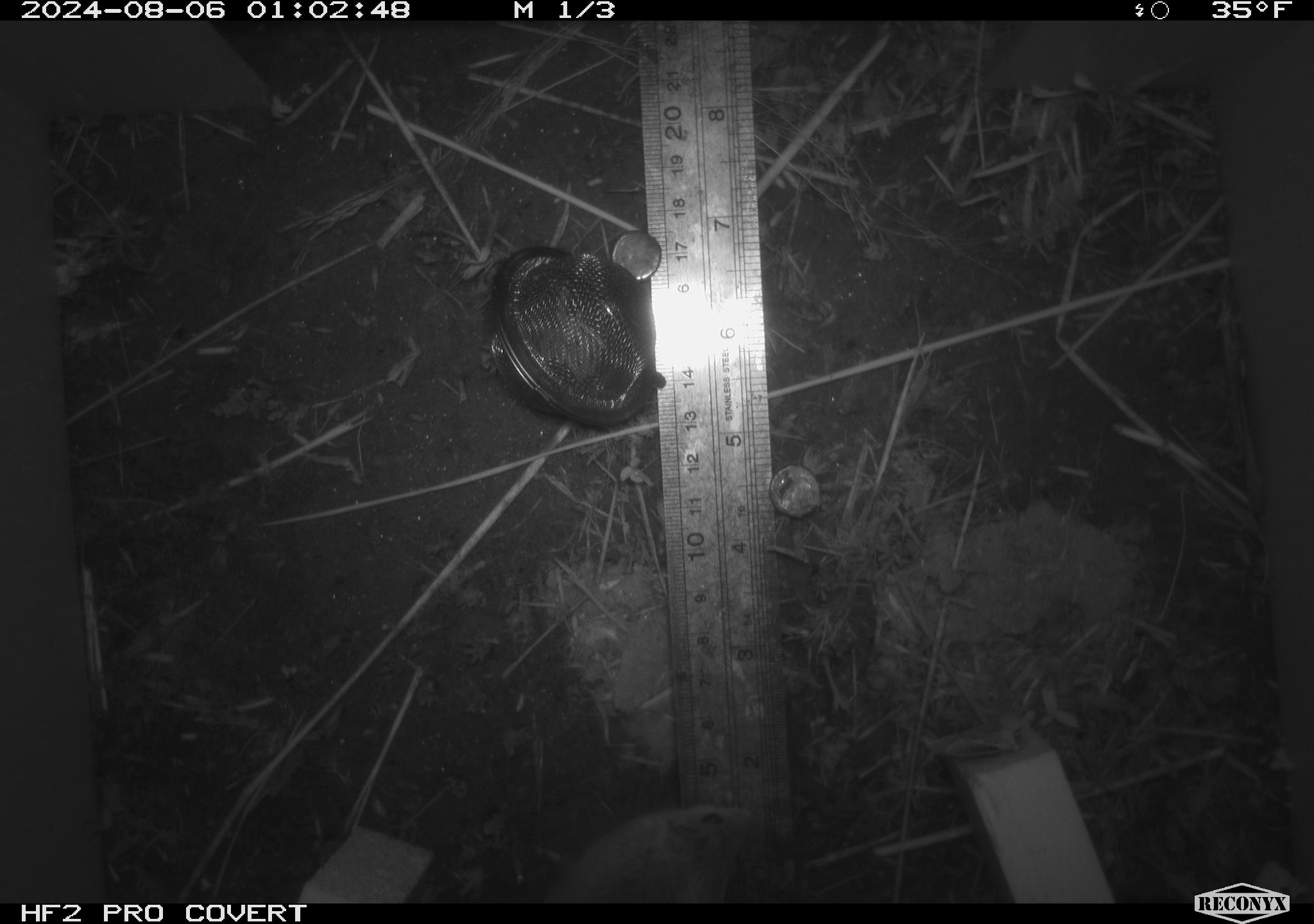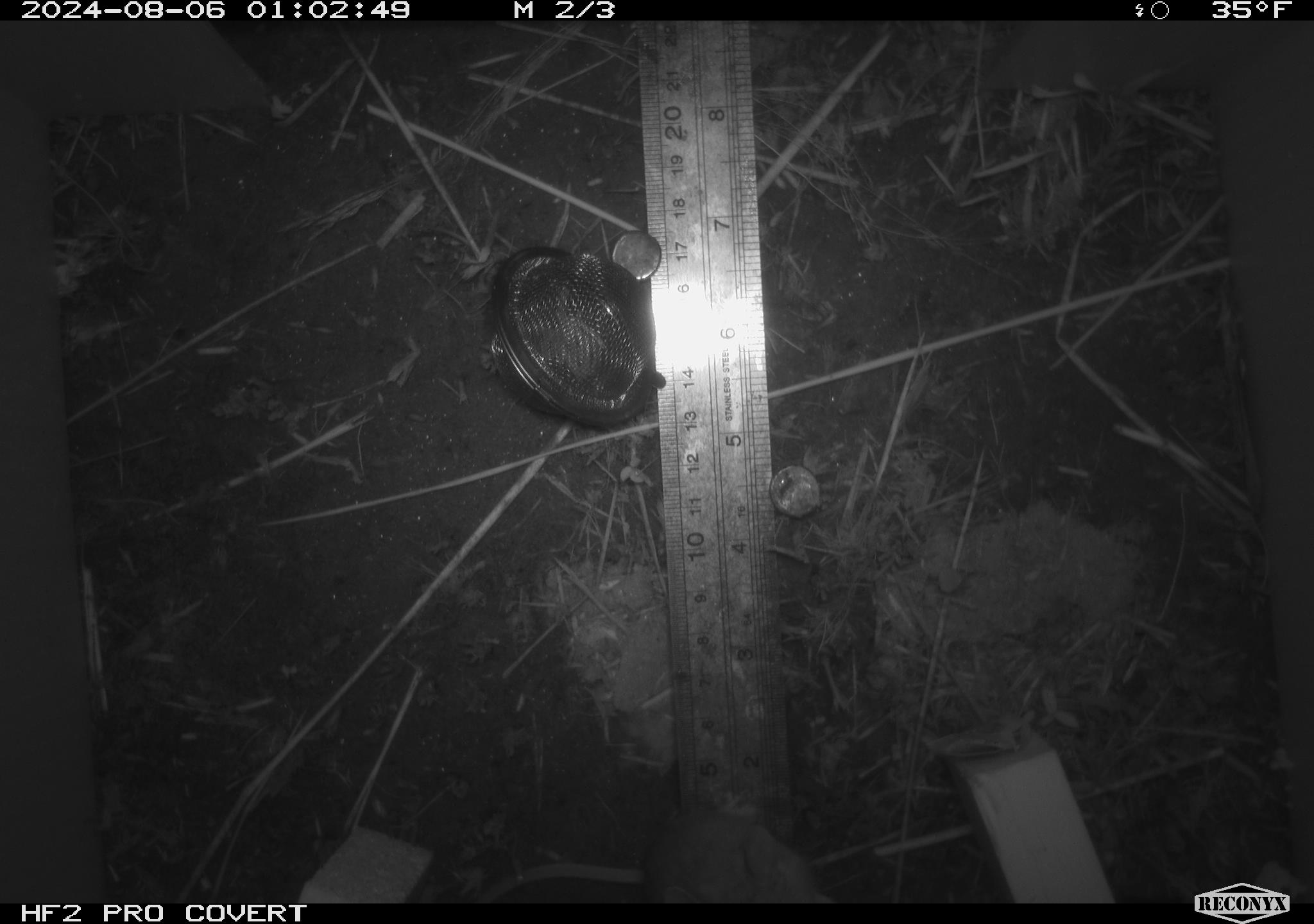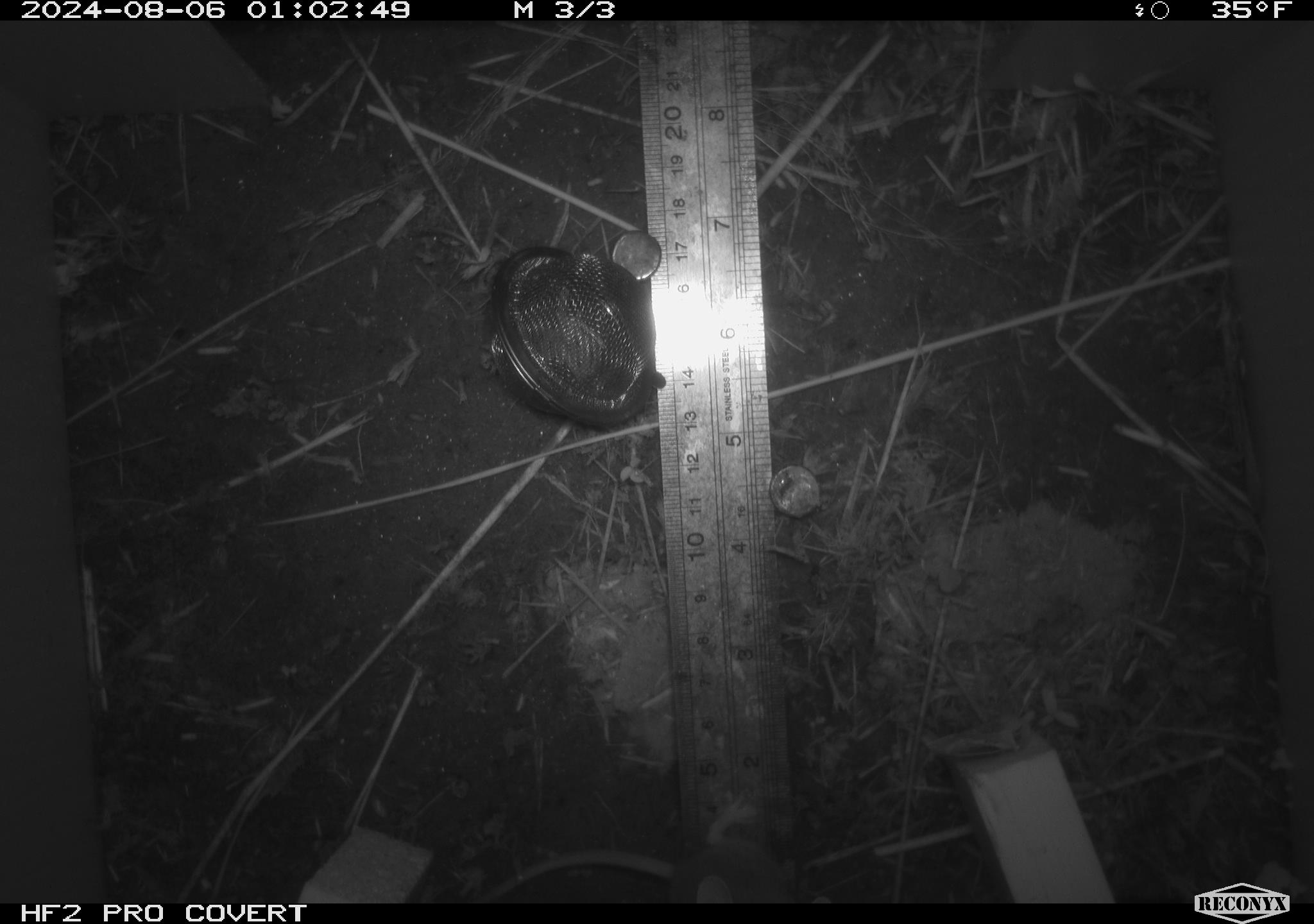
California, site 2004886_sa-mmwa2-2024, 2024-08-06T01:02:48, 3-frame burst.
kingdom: Animalia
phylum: Chordata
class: Mammalia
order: Rodentia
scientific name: Rodentia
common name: mouse species